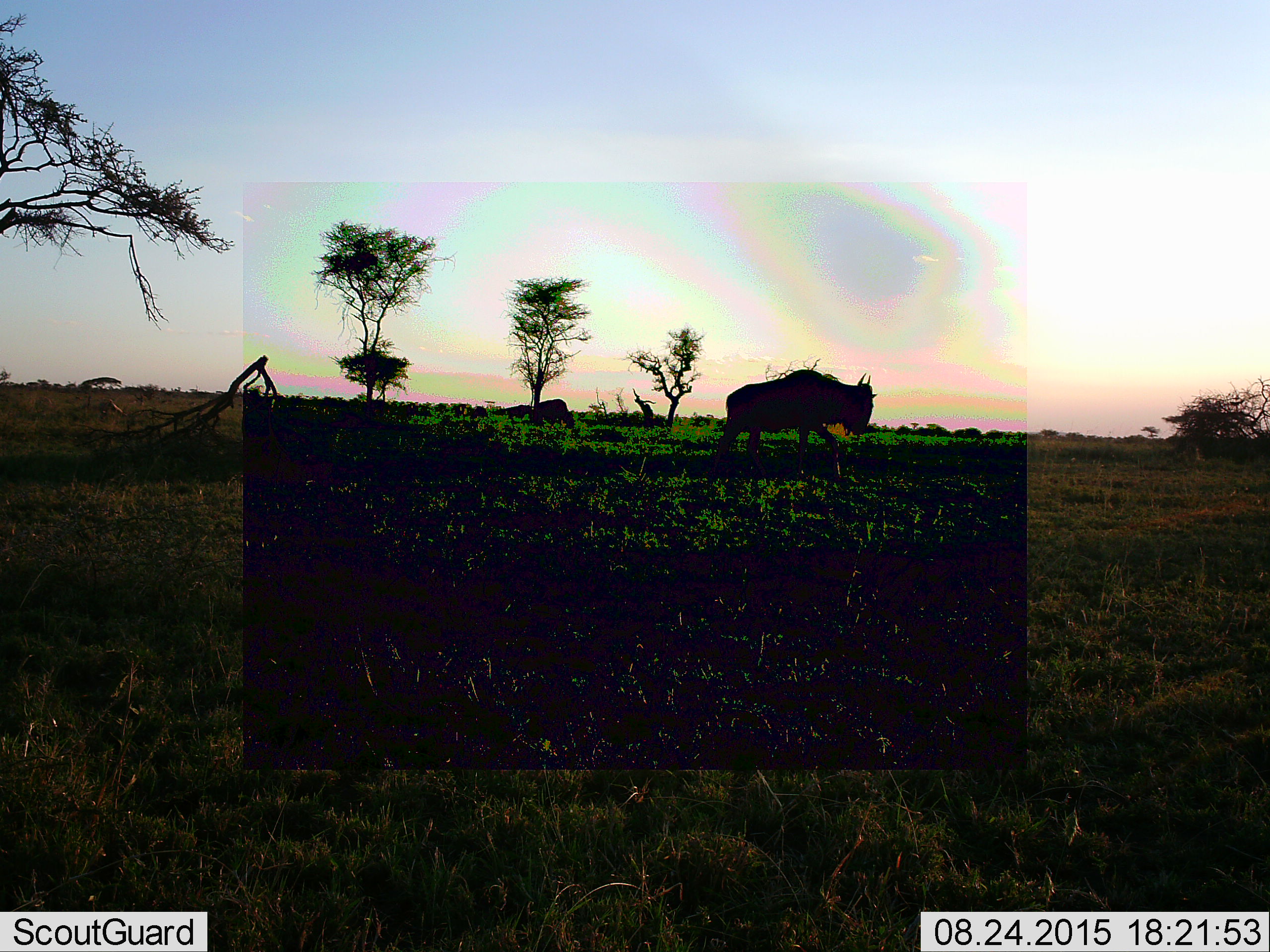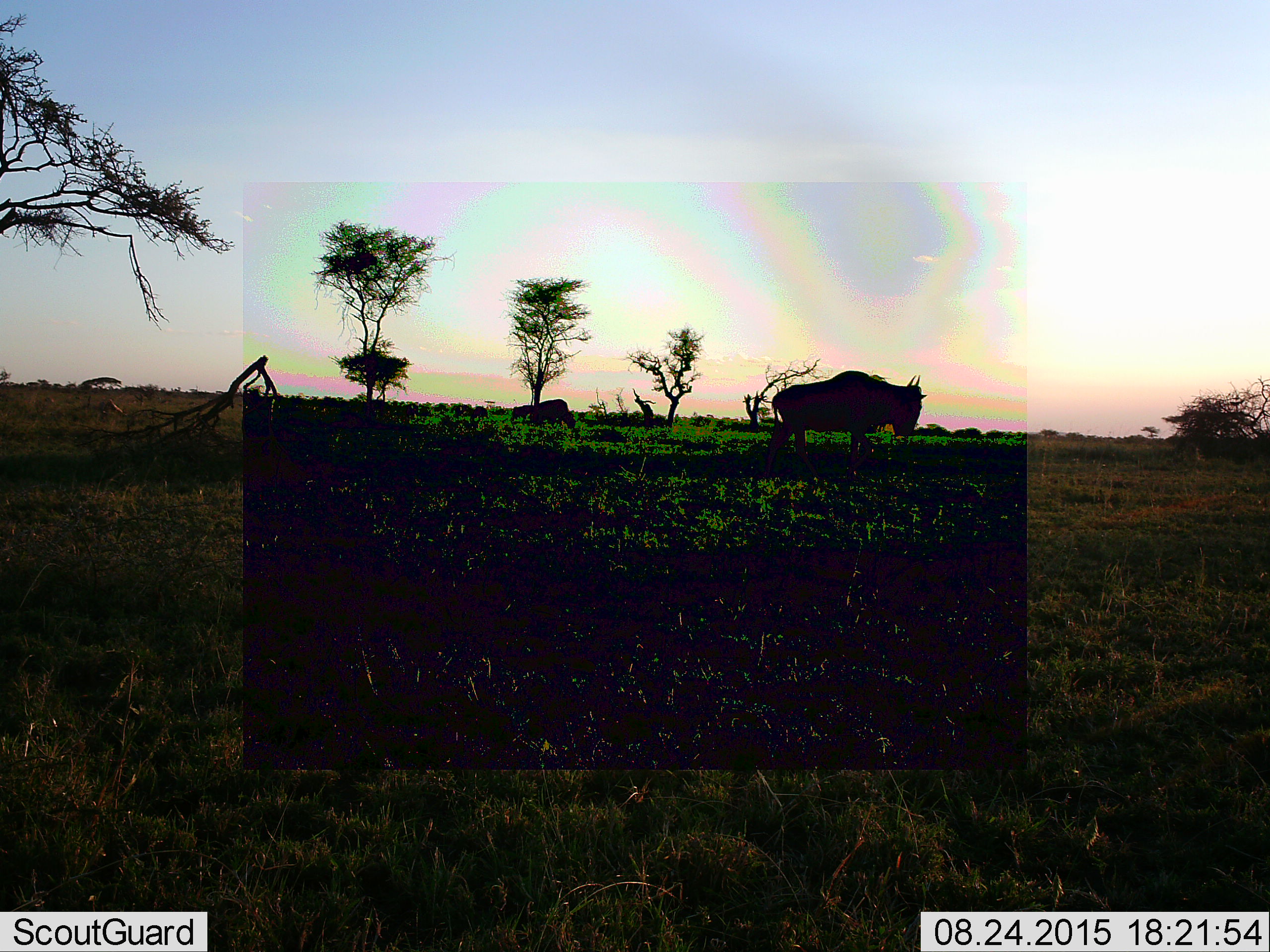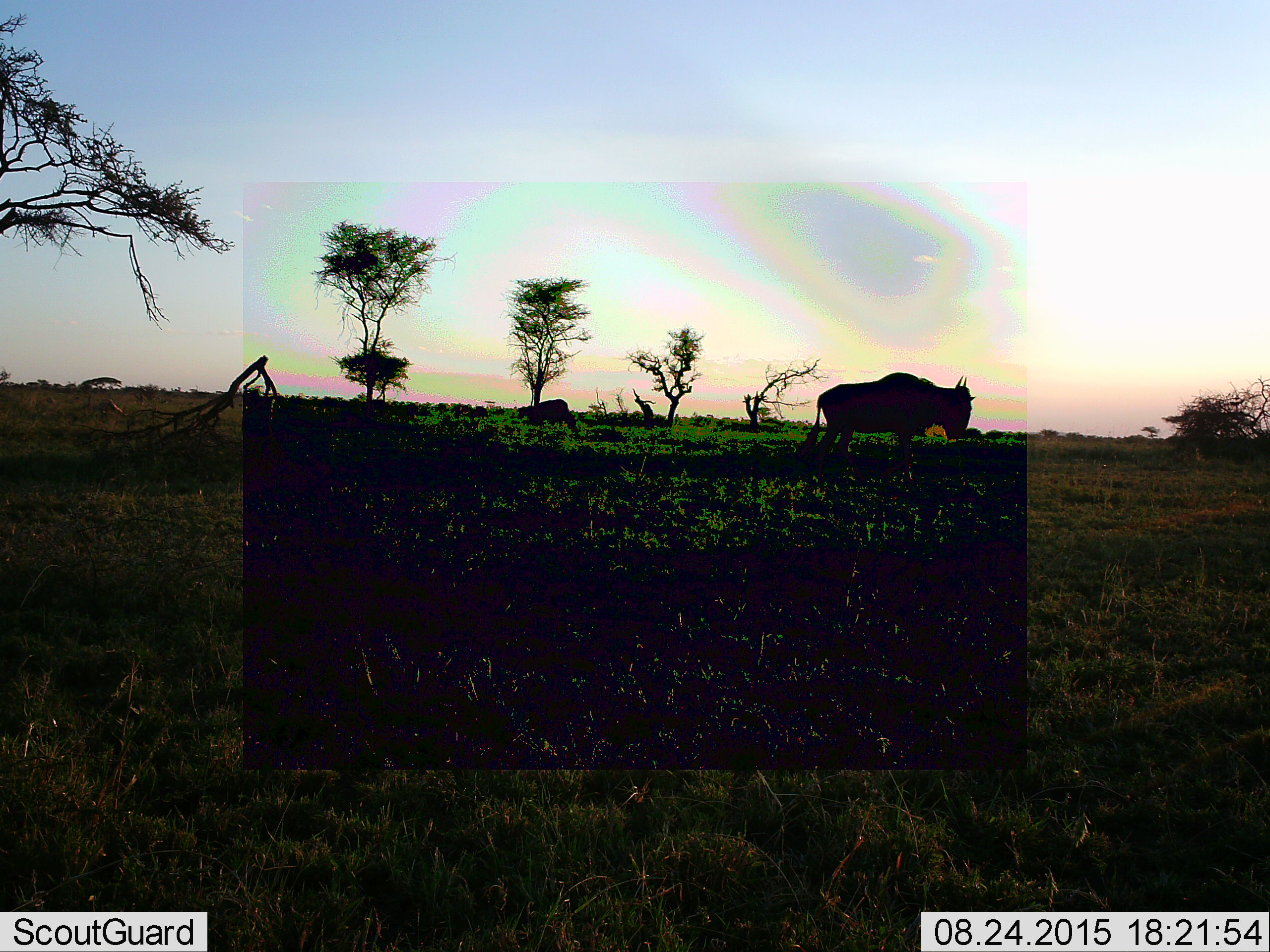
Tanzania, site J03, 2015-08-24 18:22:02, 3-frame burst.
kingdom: Animalia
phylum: Chordata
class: Mammalia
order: Artiodactyla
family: Bovidae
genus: Connochaetes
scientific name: Connochaetes taurinus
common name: blue wildebeest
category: wildebeest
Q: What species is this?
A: Wildebeest (blue wildebeest) (Connochaetes taurinus).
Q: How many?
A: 2.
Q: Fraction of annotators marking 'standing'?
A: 11%.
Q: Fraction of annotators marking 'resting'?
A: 0%.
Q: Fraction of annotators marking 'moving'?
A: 89%.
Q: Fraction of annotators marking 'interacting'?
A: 0%.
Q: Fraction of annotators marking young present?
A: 0%.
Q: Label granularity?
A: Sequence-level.